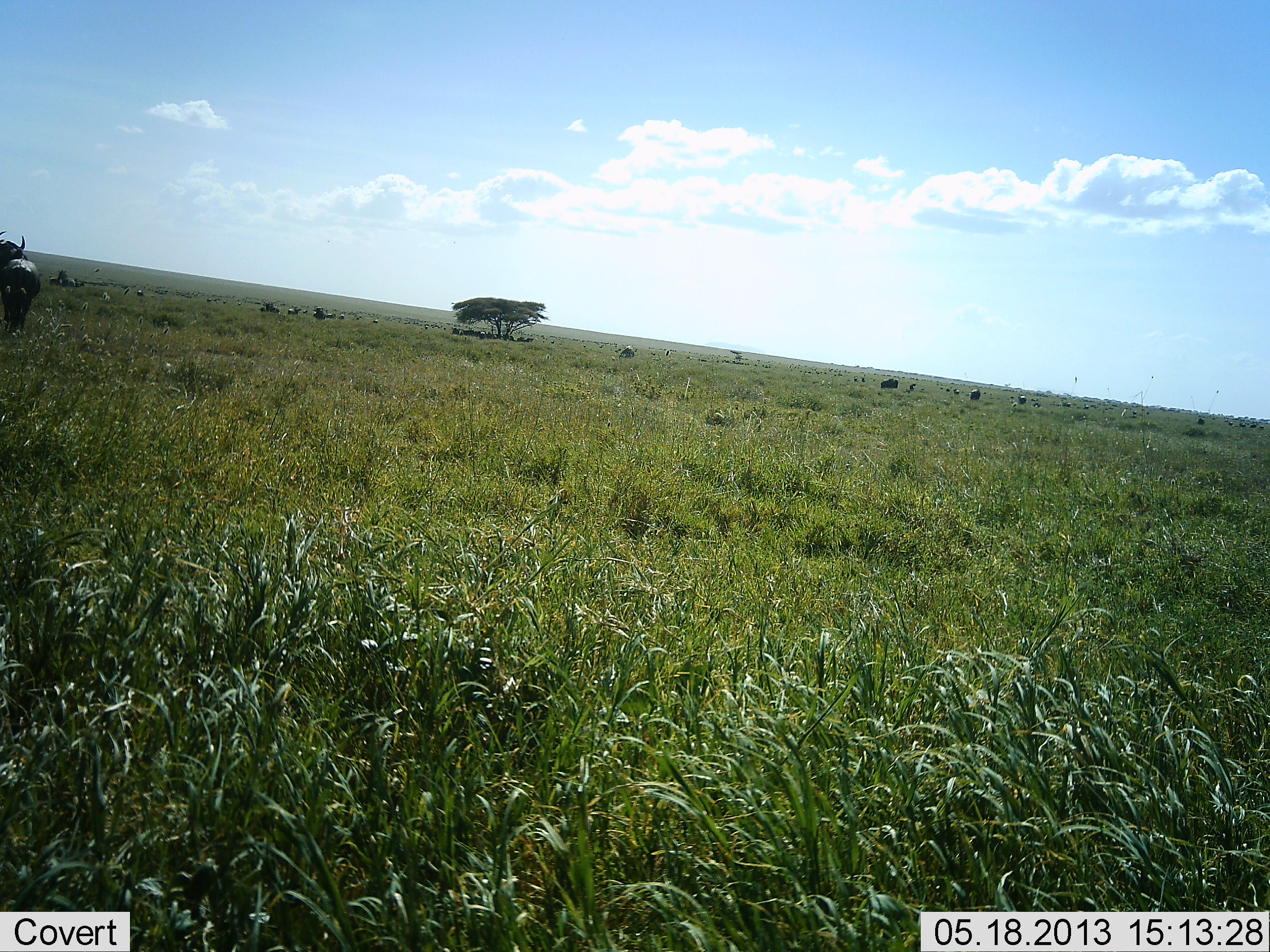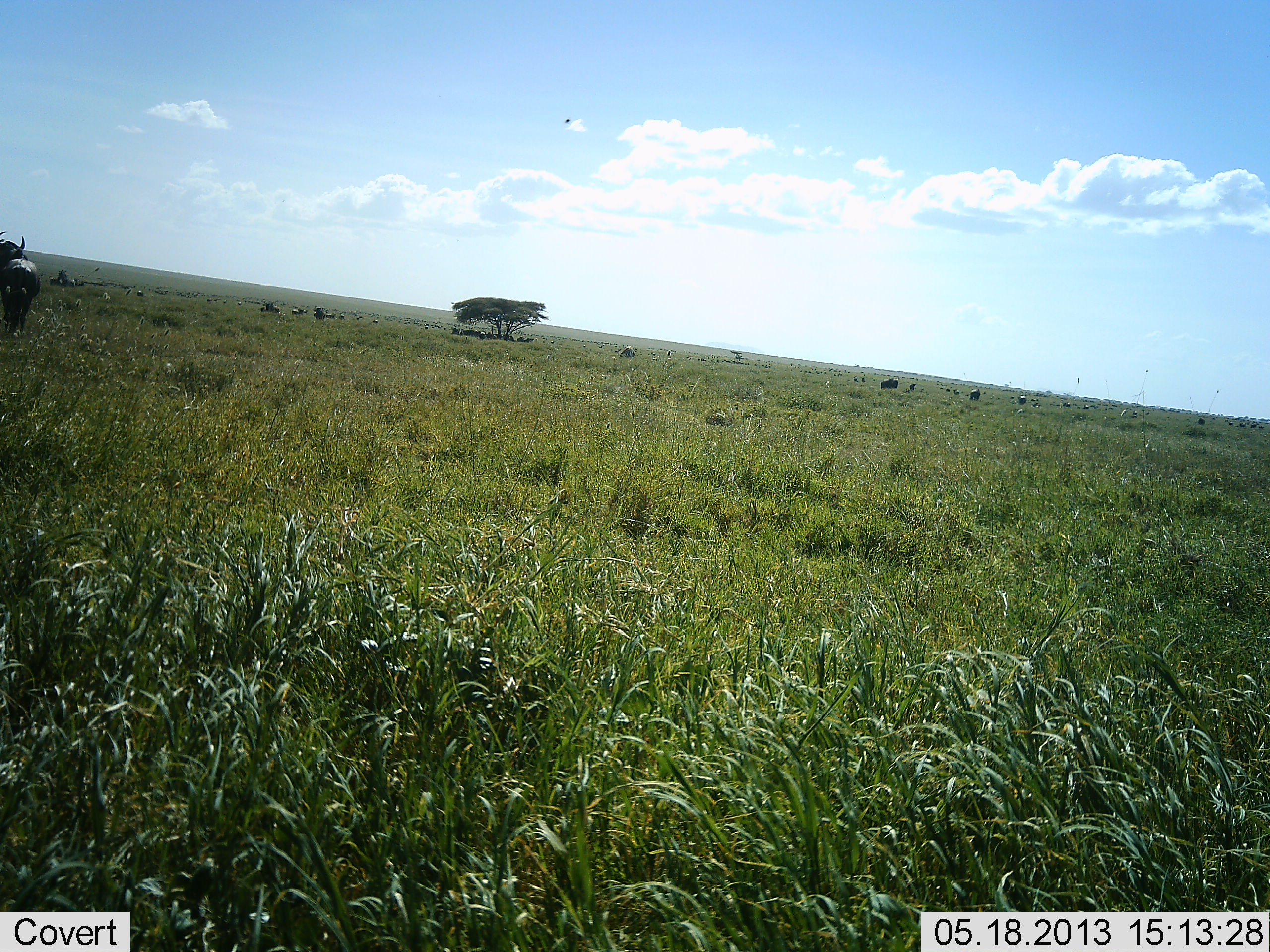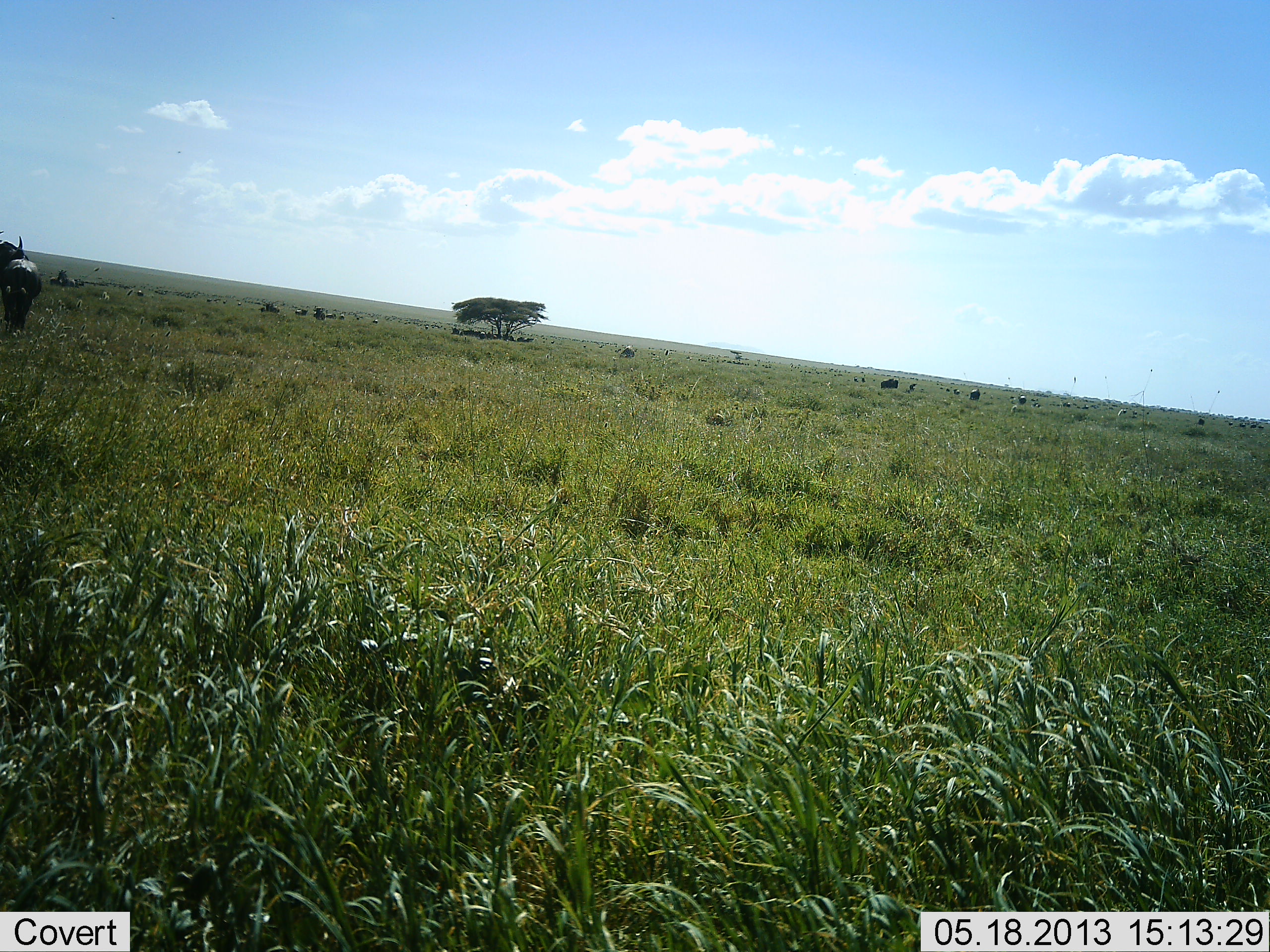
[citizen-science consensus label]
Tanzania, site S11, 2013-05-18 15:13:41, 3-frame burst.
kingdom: Animalia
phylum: Chordata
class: Mammalia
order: Artiodactyla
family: Bovidae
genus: Connochaetes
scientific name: Connochaetes taurinus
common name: blue wildebeest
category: wildebeest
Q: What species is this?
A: Wildebeest (blue wildebeest) (Connochaetes taurinus).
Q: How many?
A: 11-50.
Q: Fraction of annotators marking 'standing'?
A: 75%.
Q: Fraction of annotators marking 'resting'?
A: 6%.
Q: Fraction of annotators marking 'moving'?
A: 31%.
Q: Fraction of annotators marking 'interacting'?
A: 0%.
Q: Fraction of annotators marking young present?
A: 6%.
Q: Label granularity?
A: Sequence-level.